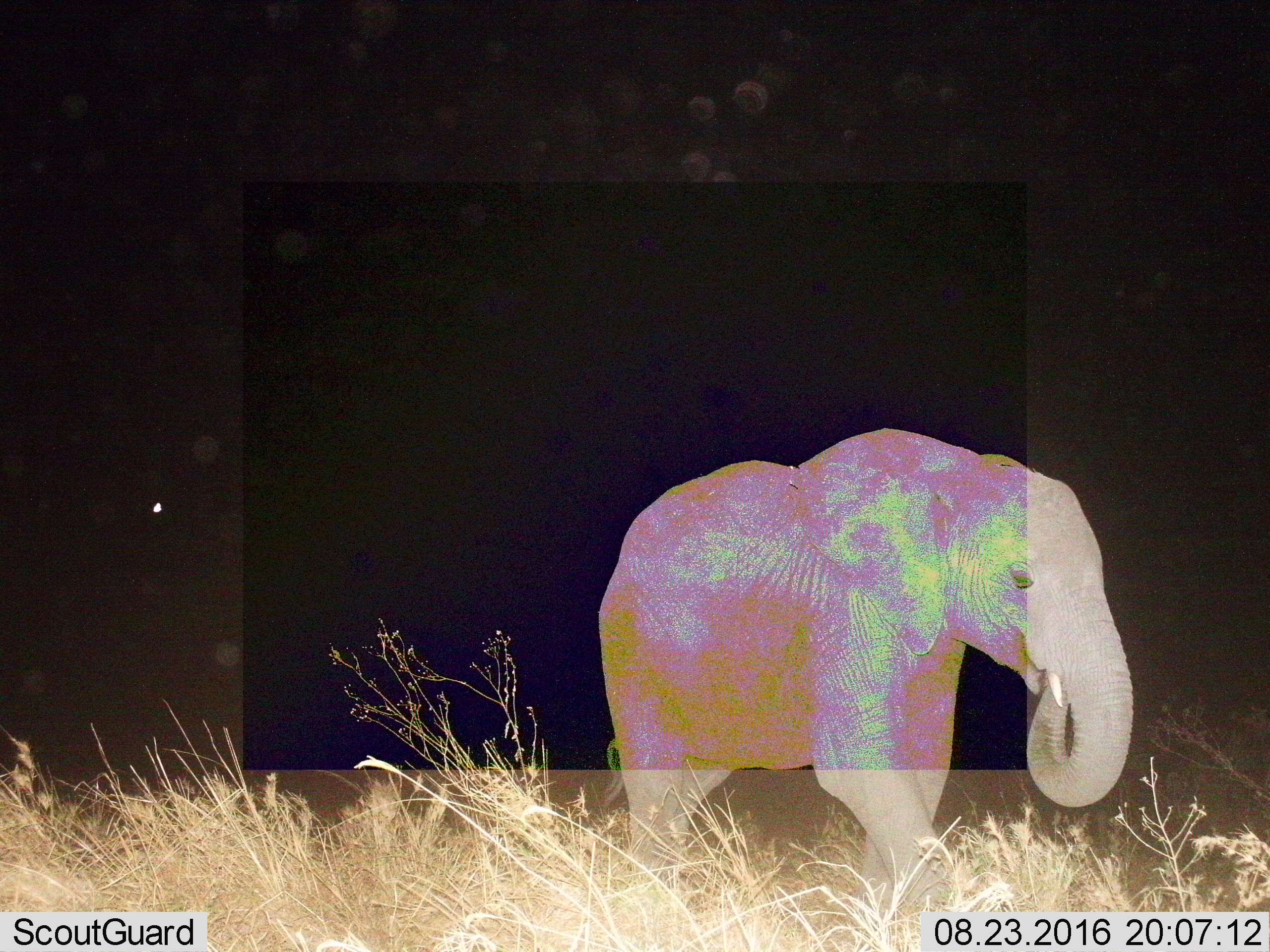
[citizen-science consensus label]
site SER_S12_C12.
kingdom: Animalia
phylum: Chordata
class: Mammalia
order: Proboscidea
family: Elephantidae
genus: Loxodonta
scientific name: Loxodonta africana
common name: african bush elephant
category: elephant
Elephant (african bush elephant) (Loxodonta africana), count 1. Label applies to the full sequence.